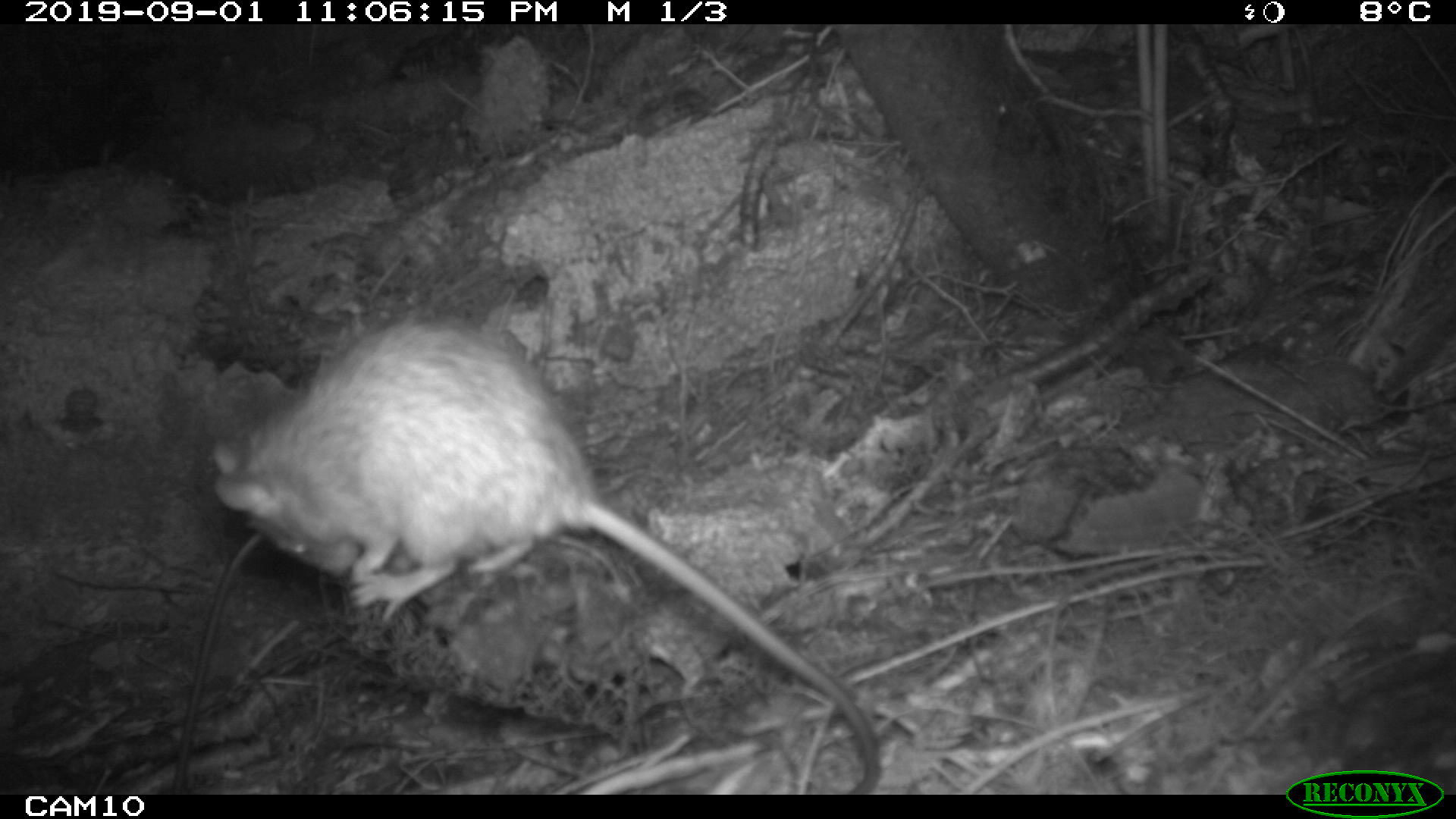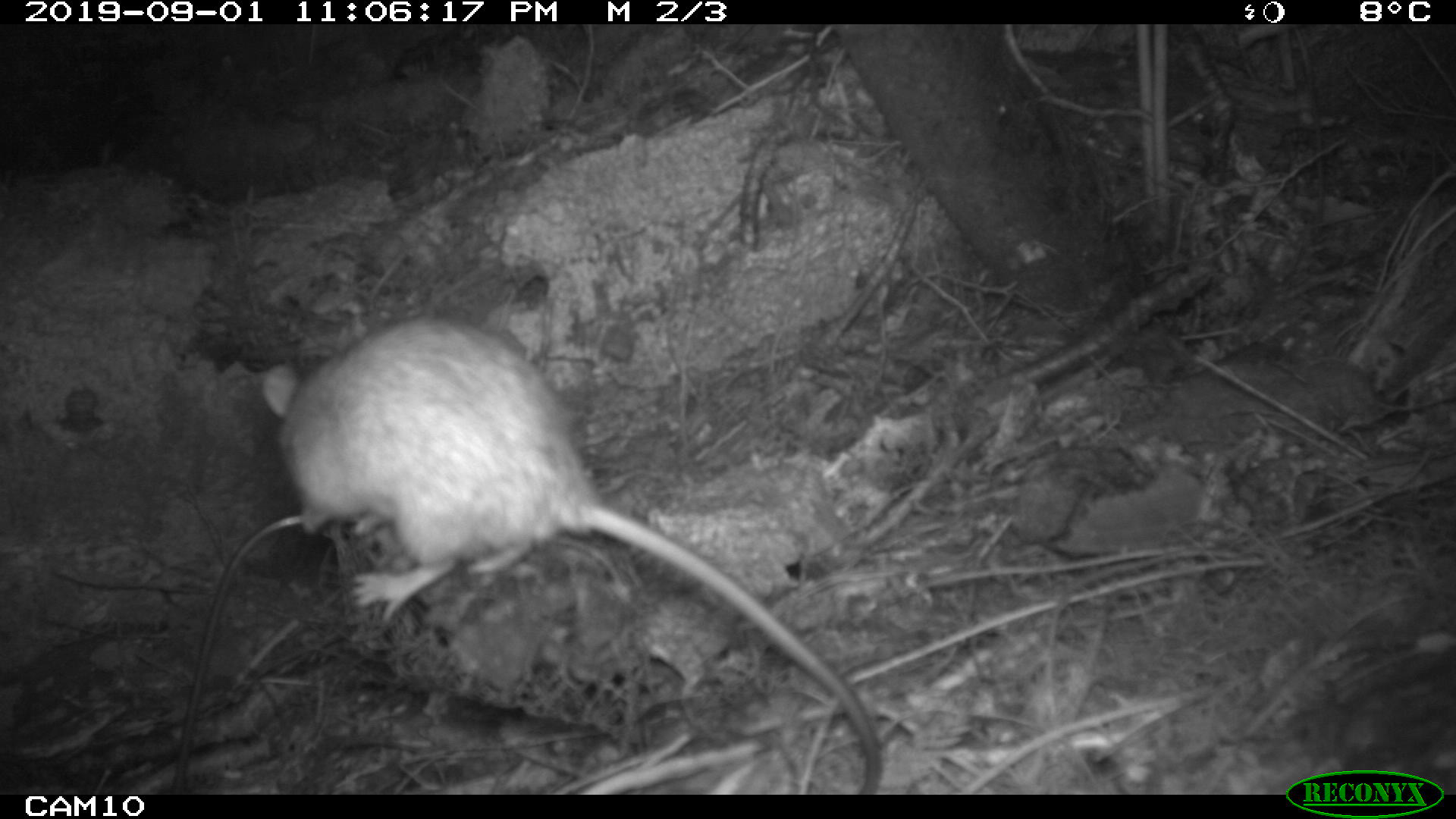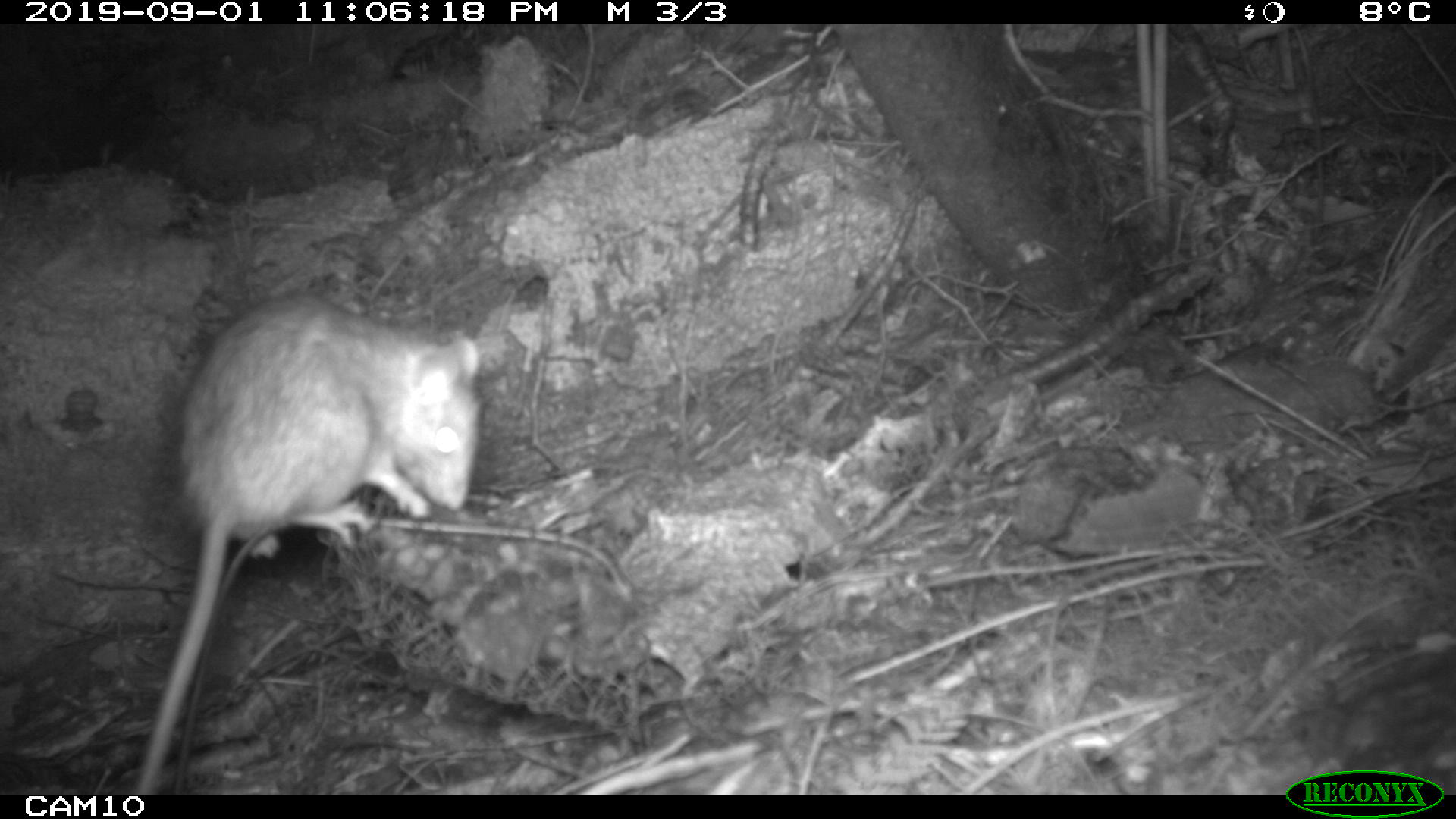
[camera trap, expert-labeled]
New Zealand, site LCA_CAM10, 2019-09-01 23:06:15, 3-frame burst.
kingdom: Animalia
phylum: Chordata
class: Mammalia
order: Rodentia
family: Muridae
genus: Rattus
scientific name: Rattus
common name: rat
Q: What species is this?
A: Rat (Rattus).